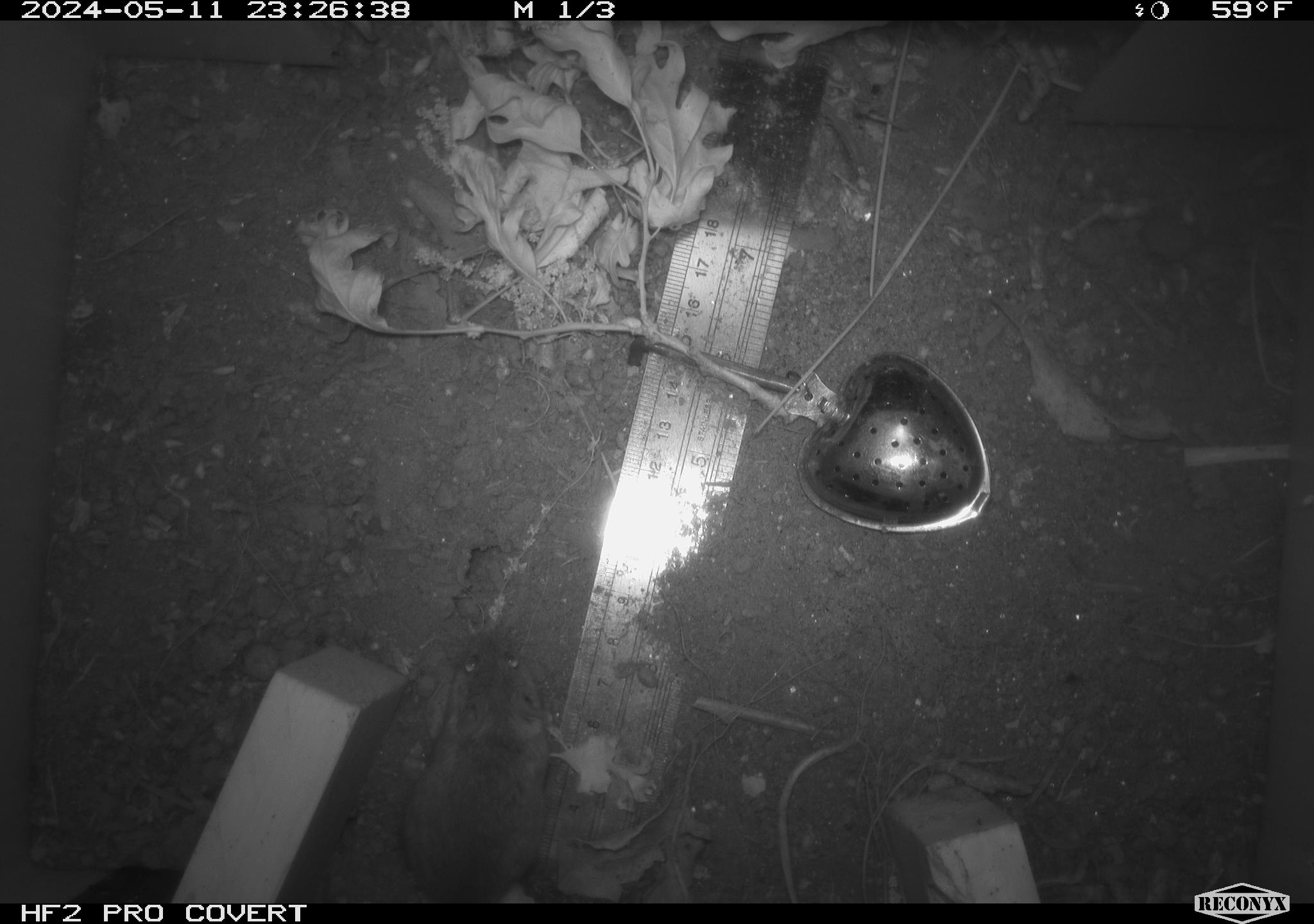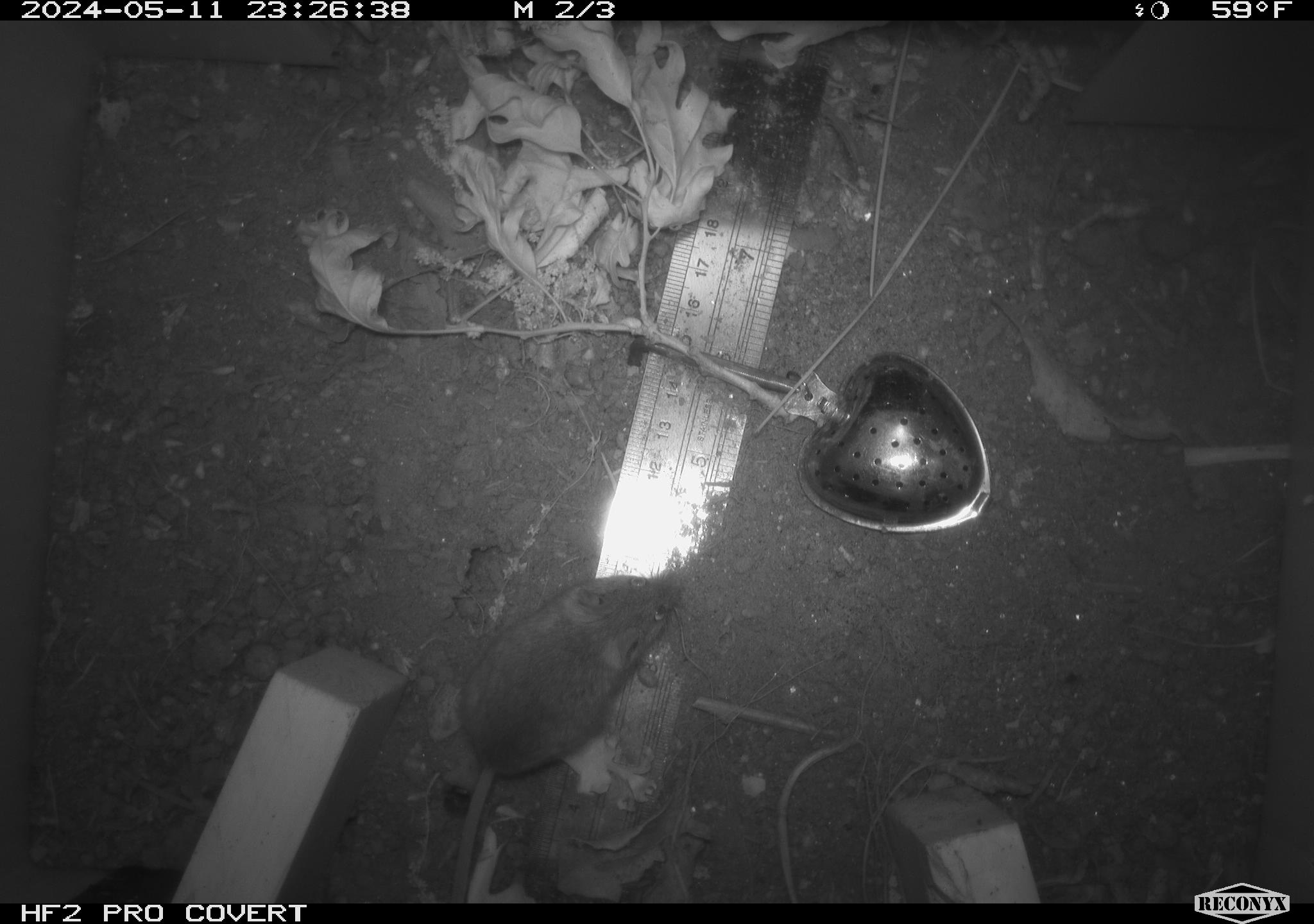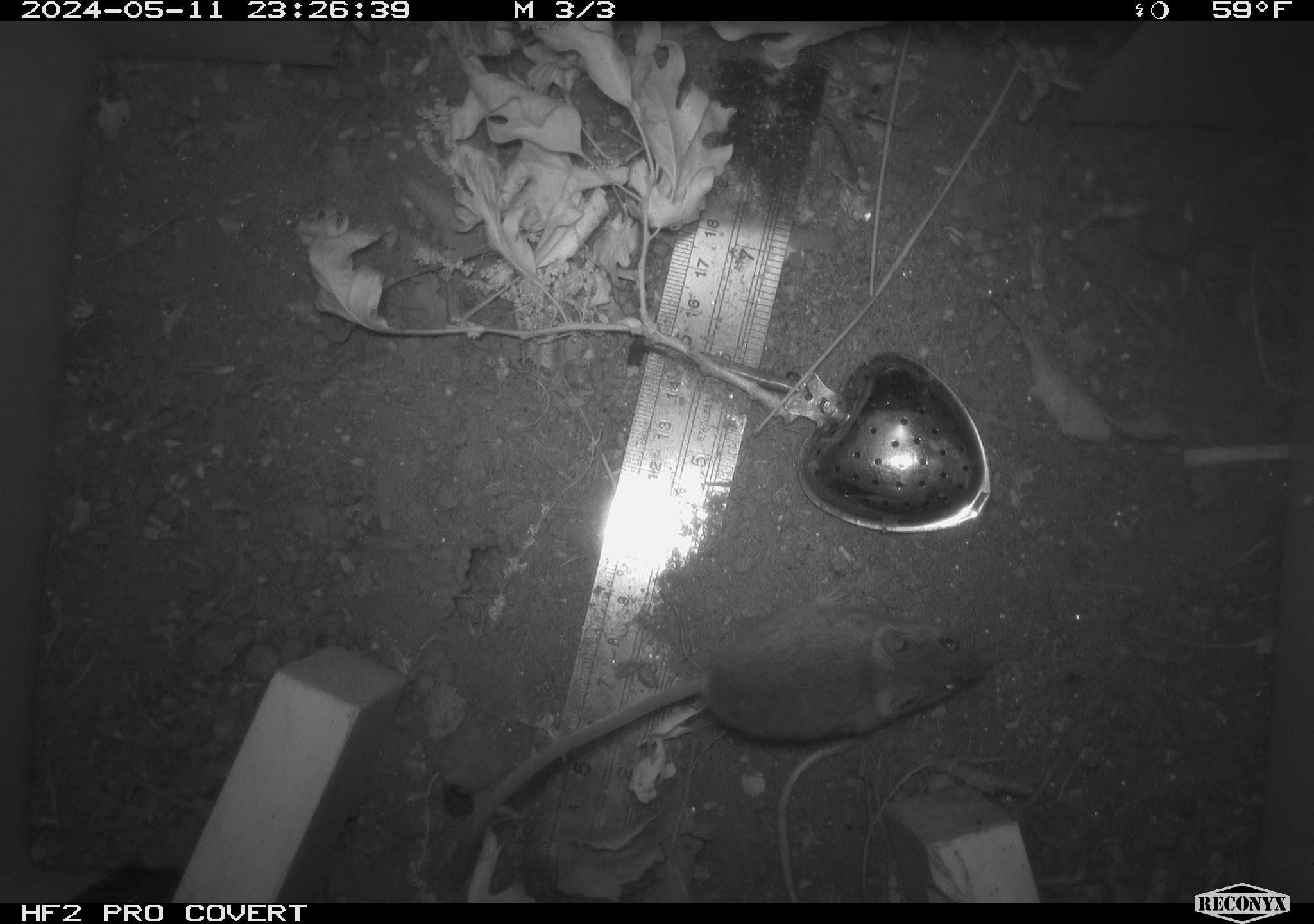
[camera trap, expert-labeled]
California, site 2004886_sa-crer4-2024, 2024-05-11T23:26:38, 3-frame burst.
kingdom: Animalia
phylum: Chordata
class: Mammalia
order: Rodentia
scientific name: Rodentia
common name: mouse species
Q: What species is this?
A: Mouse species (Rodentia).